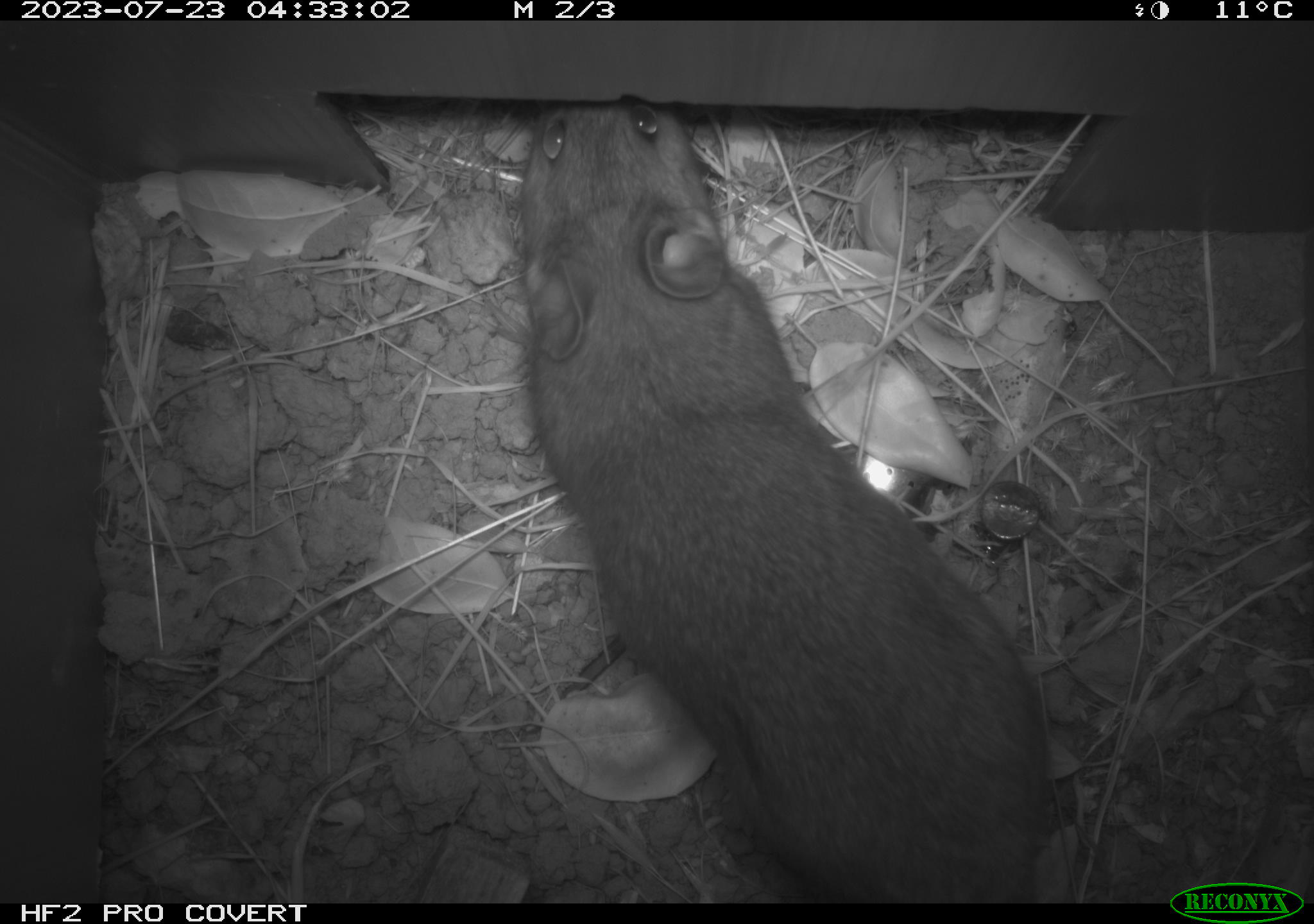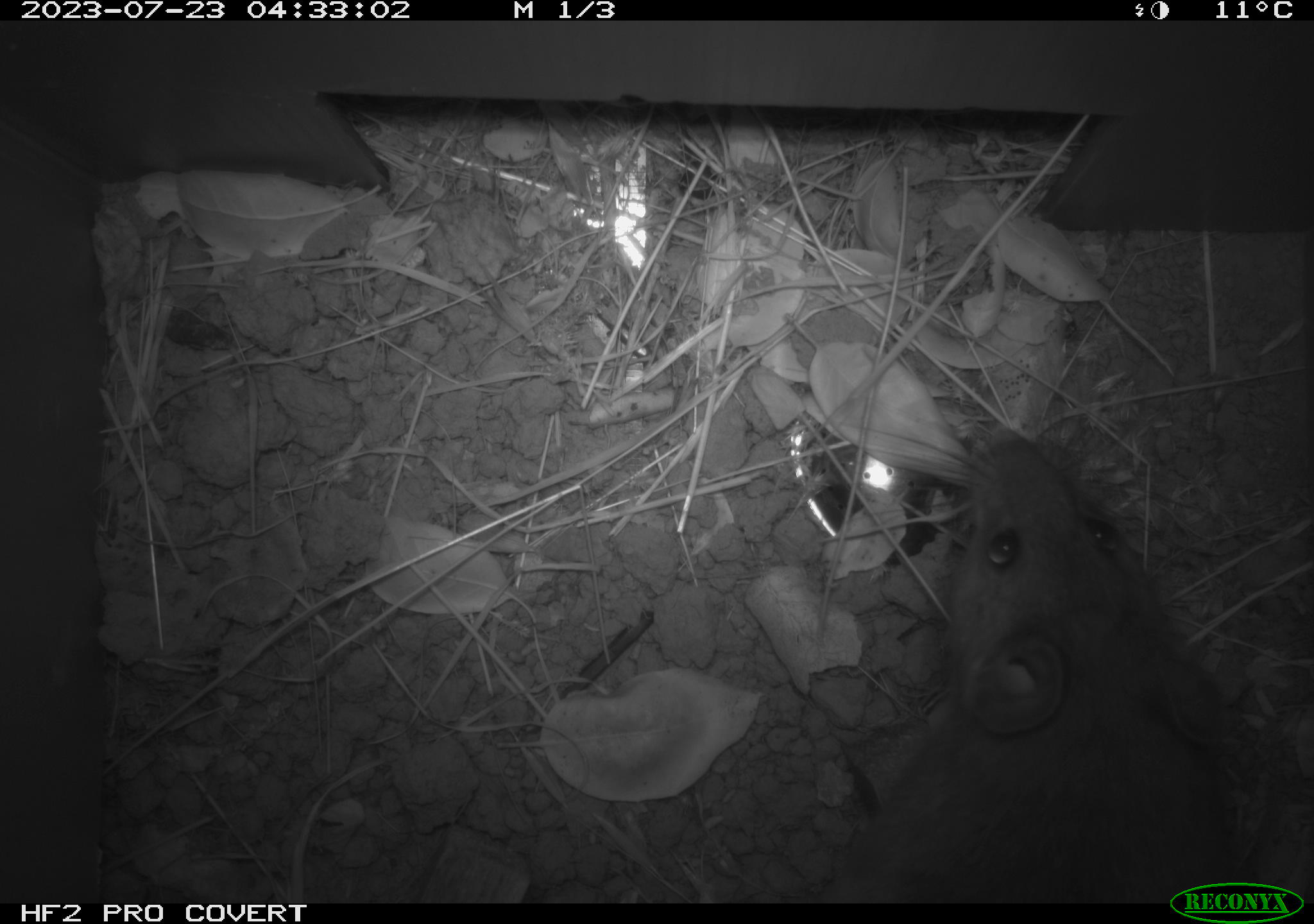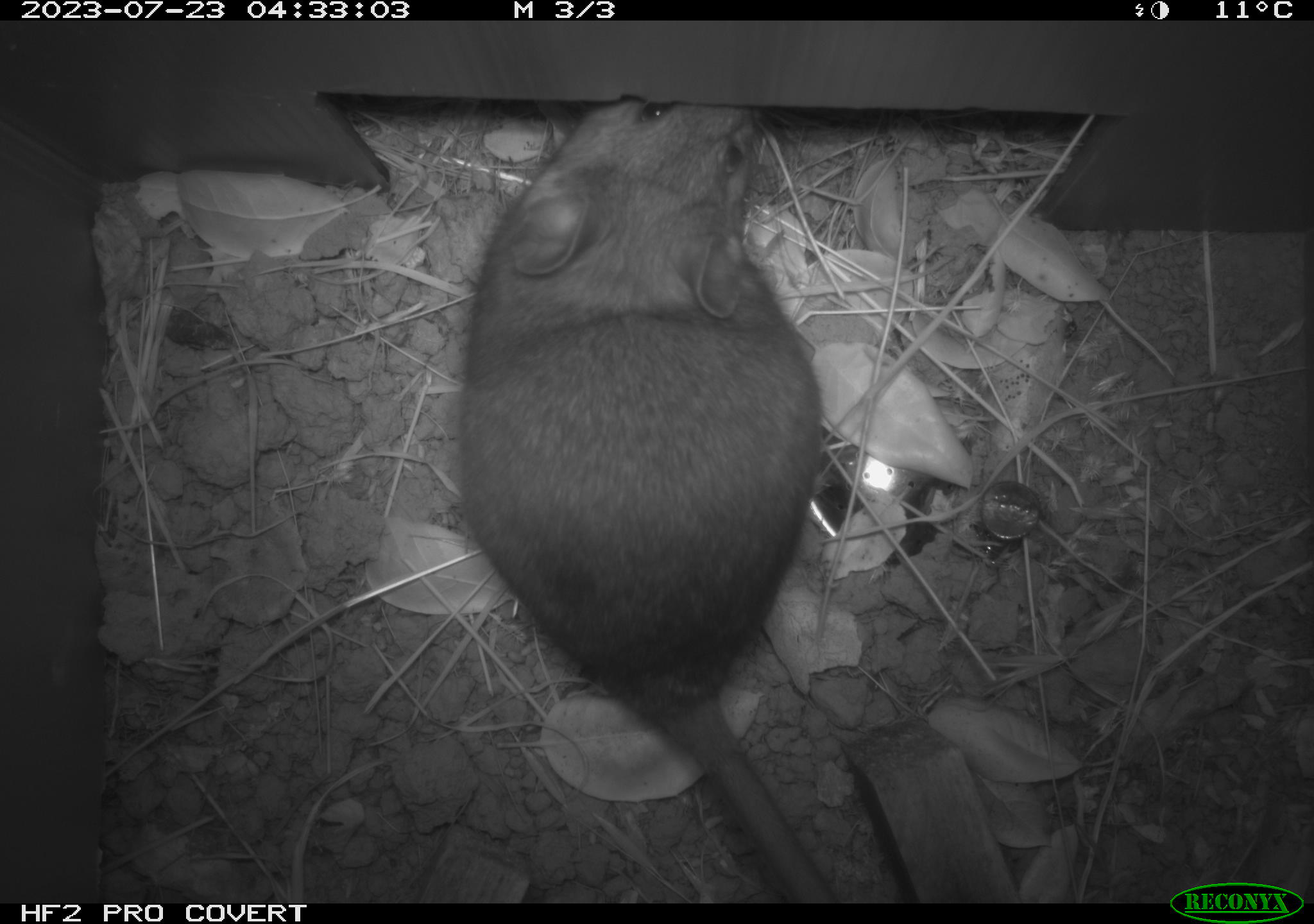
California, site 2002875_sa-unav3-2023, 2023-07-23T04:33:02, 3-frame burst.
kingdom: Animalia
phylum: Chordata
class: Mammalia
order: Rodentia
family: Cricetidae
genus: Neotoma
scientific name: Neotoma fuscipes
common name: dusky-footed woodrat